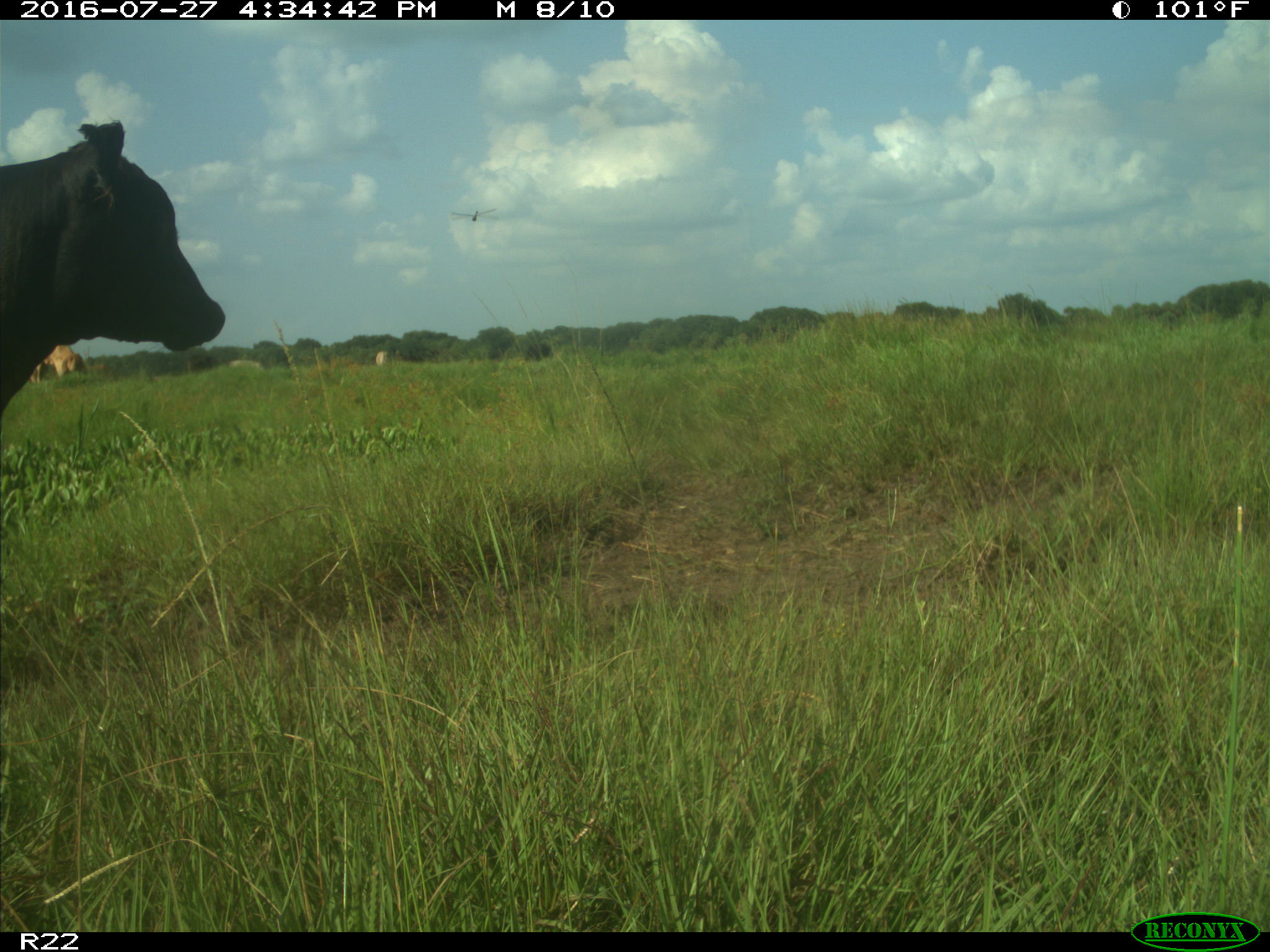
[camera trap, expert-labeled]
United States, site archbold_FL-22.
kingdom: Animalia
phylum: Chordata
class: Mammalia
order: Artiodactyla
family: Bovidae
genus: Bos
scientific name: Bos taurus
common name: domestic cow